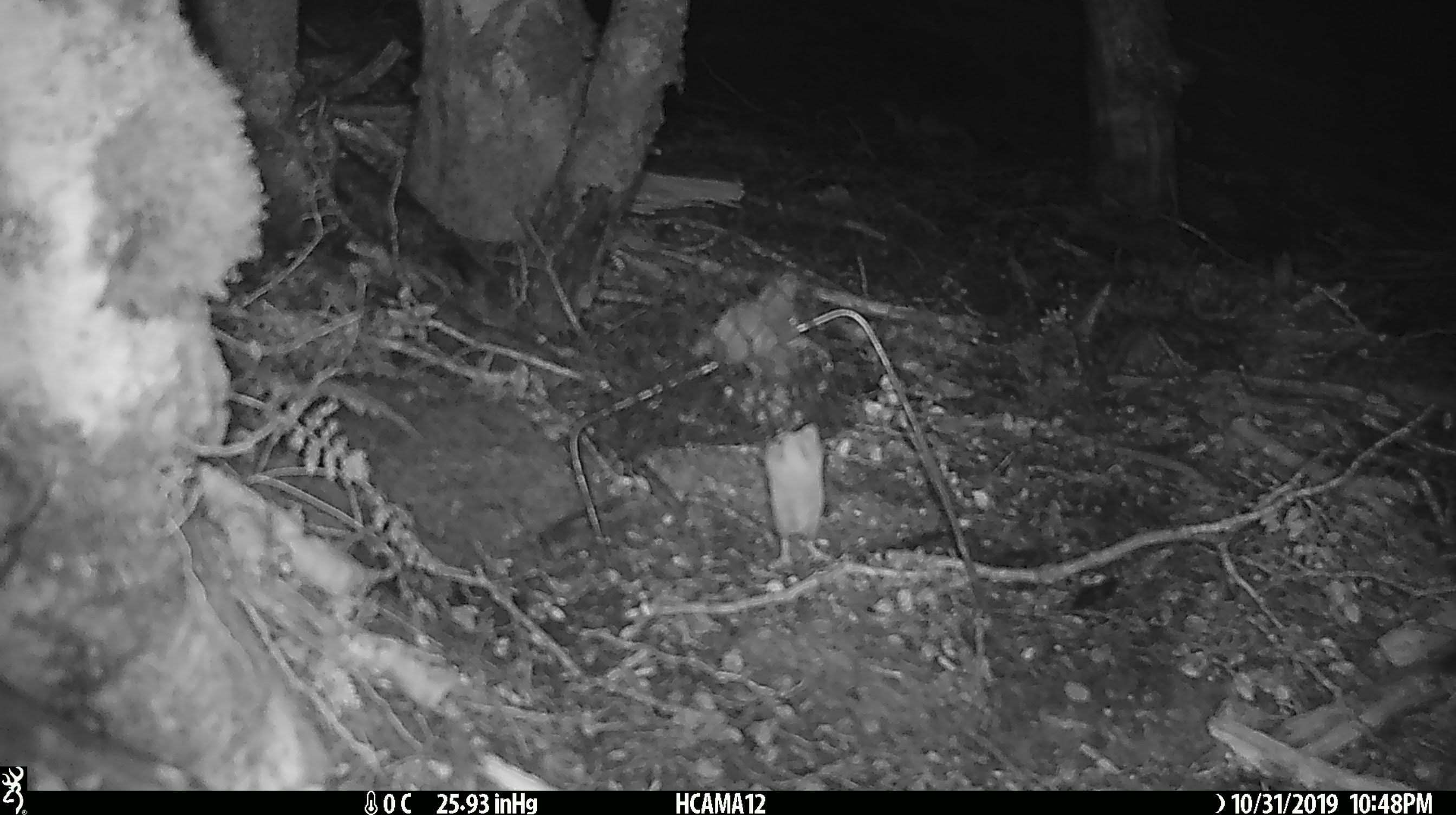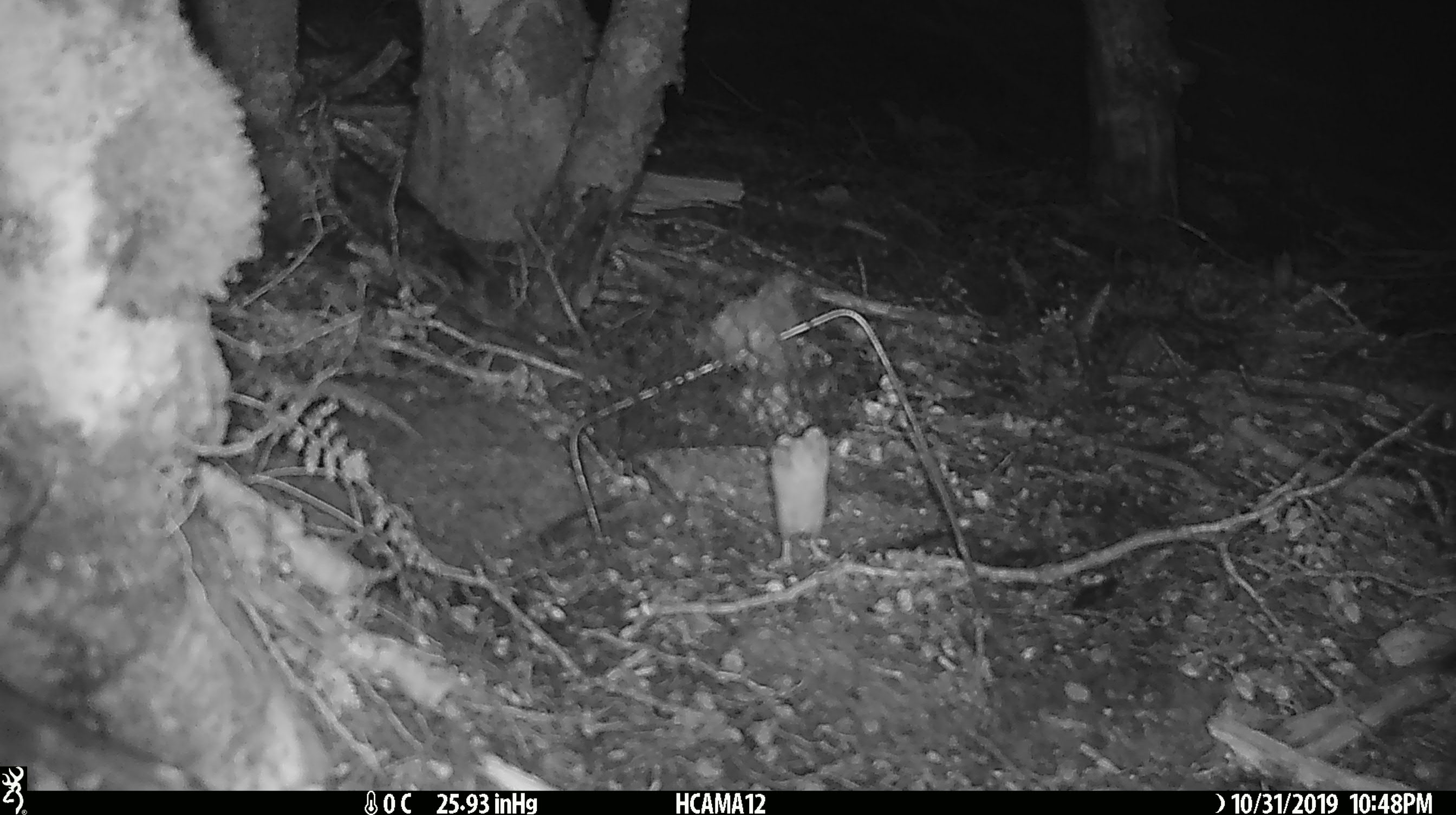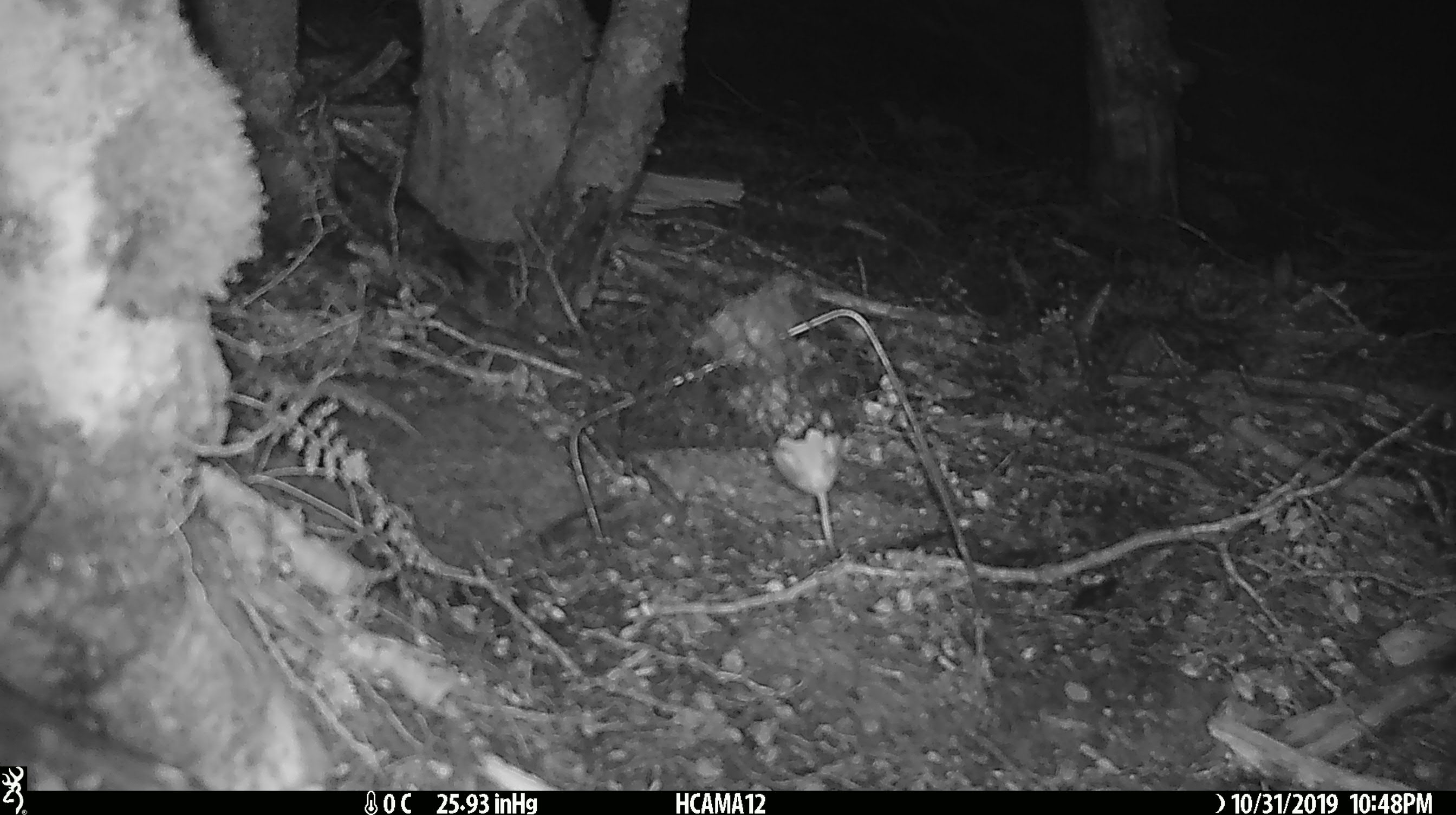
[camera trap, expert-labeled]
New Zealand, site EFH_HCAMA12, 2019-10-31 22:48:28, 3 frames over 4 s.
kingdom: Animalia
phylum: Chordata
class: Mammalia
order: Rodentia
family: Muridae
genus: Mus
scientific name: Mus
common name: mouse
Mouse (Mus).